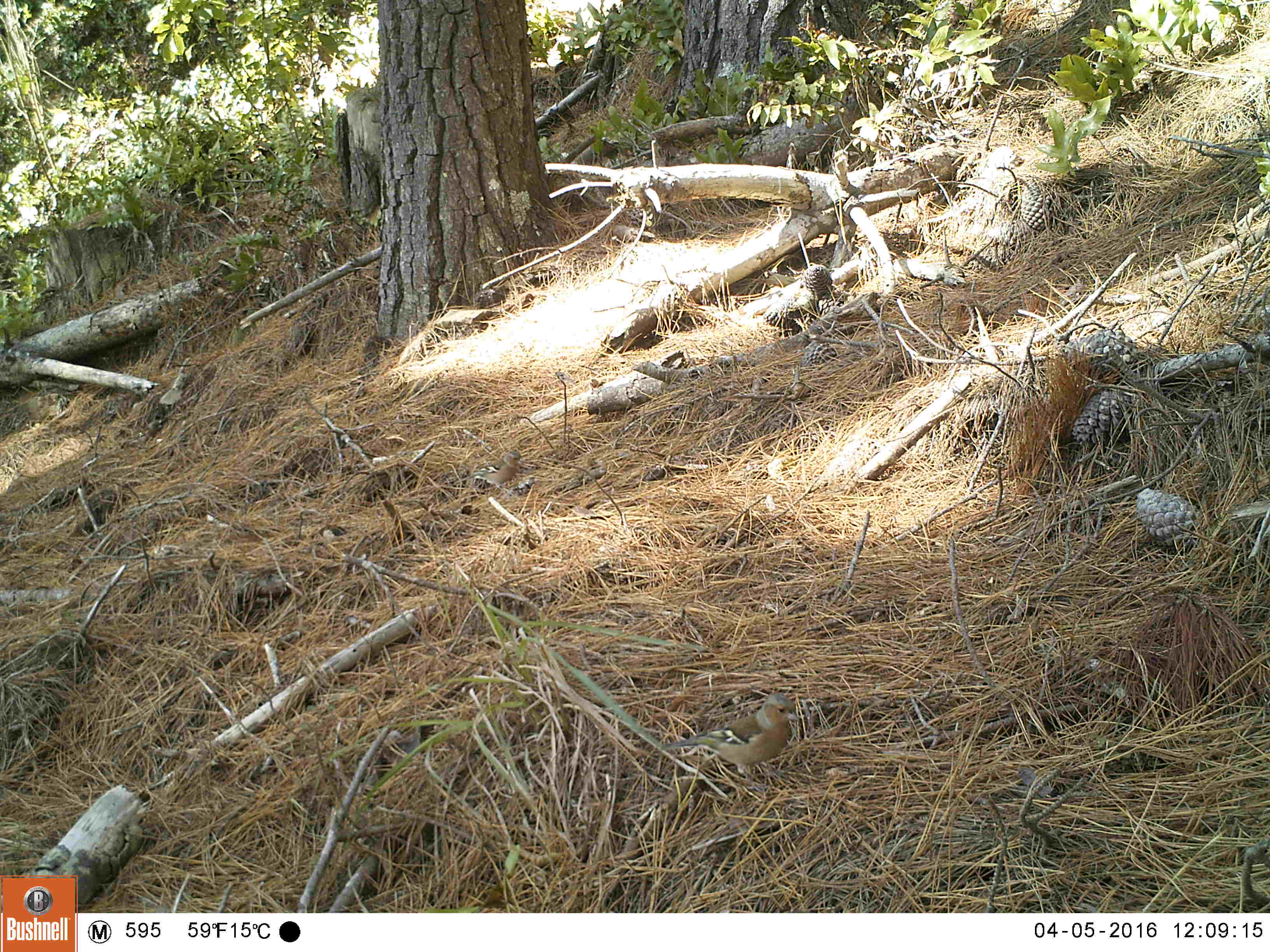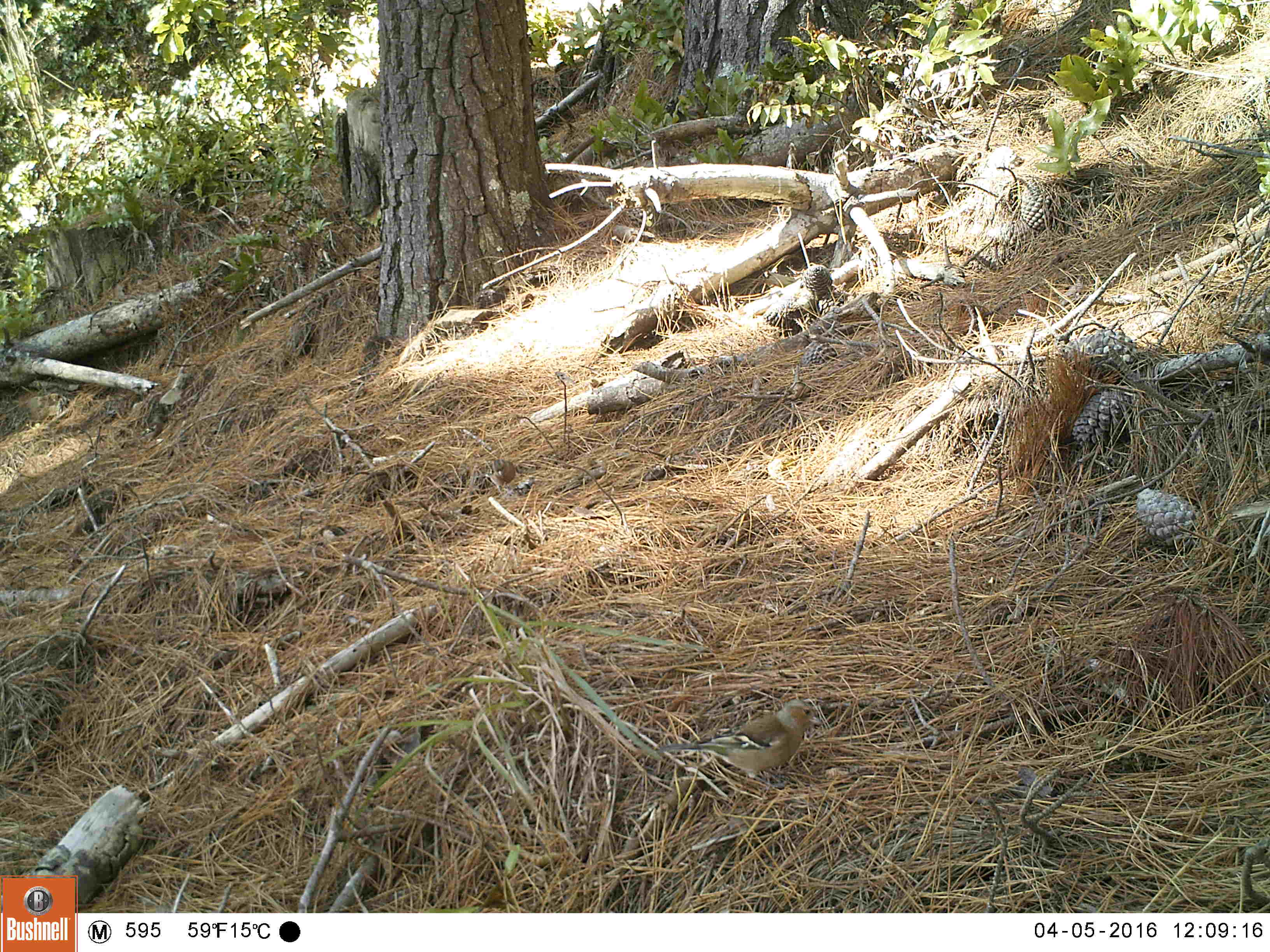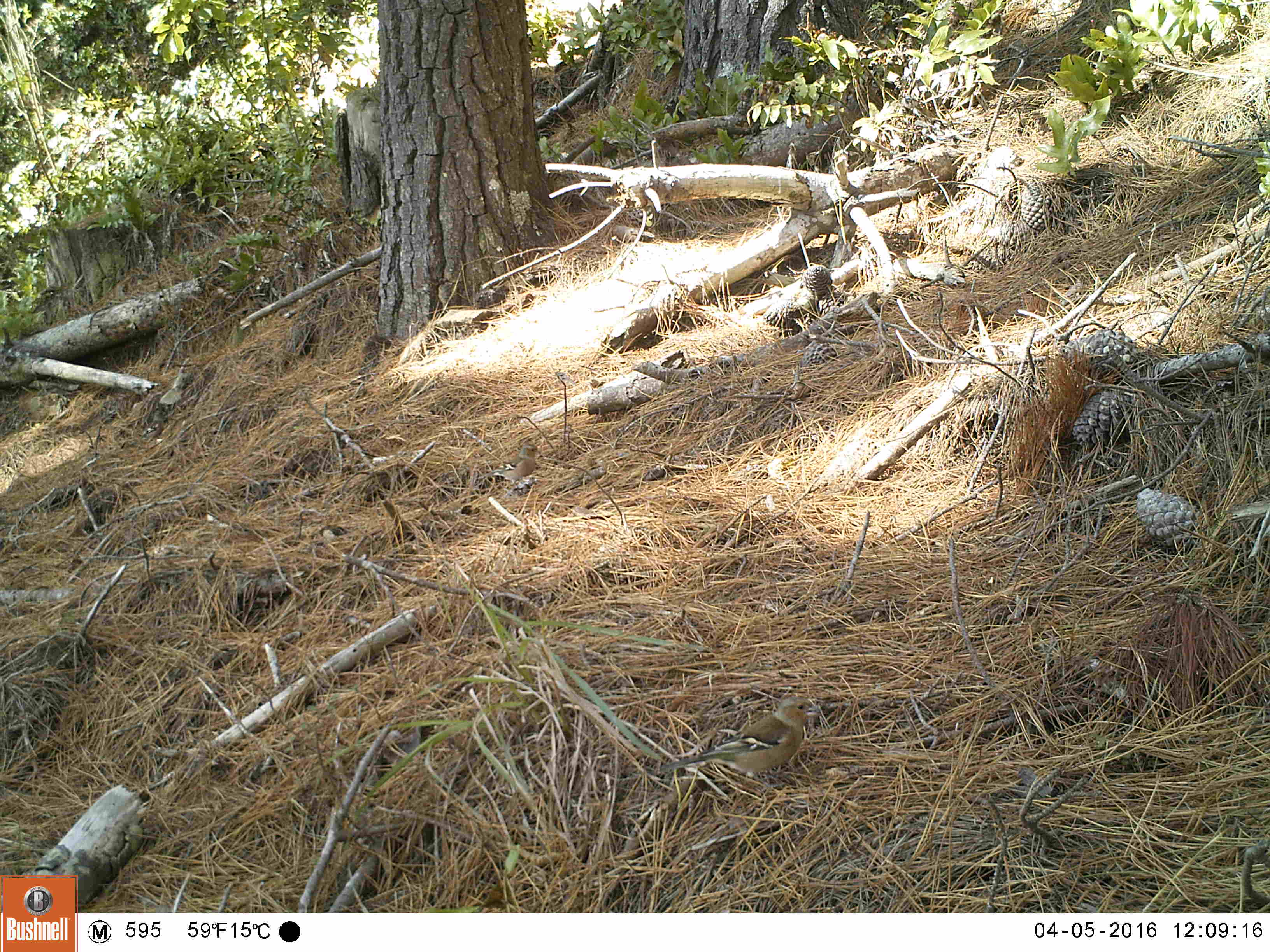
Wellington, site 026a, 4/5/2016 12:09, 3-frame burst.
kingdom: Animalia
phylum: Chordata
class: Aves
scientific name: Aves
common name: bird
Bird (Aves).